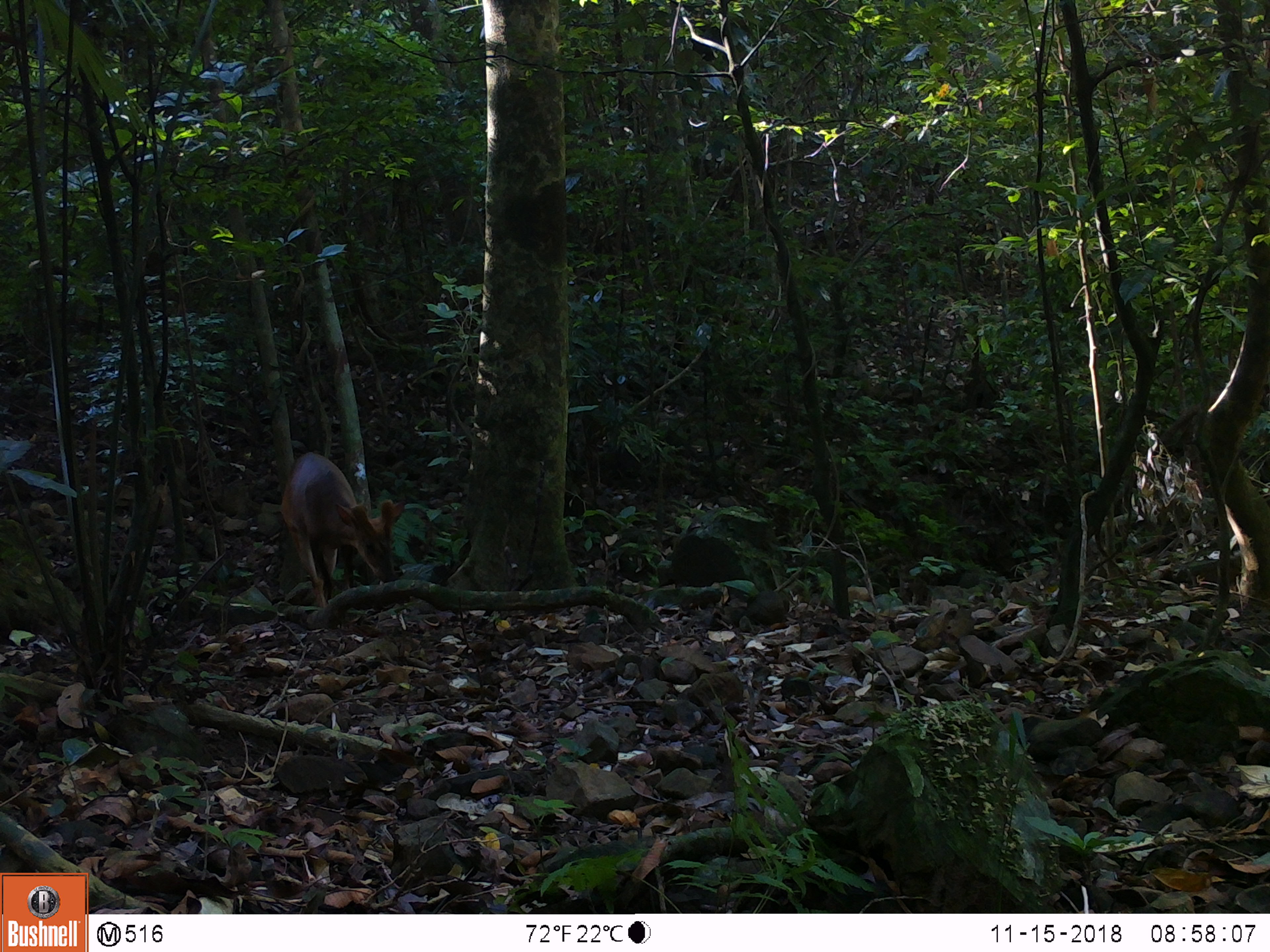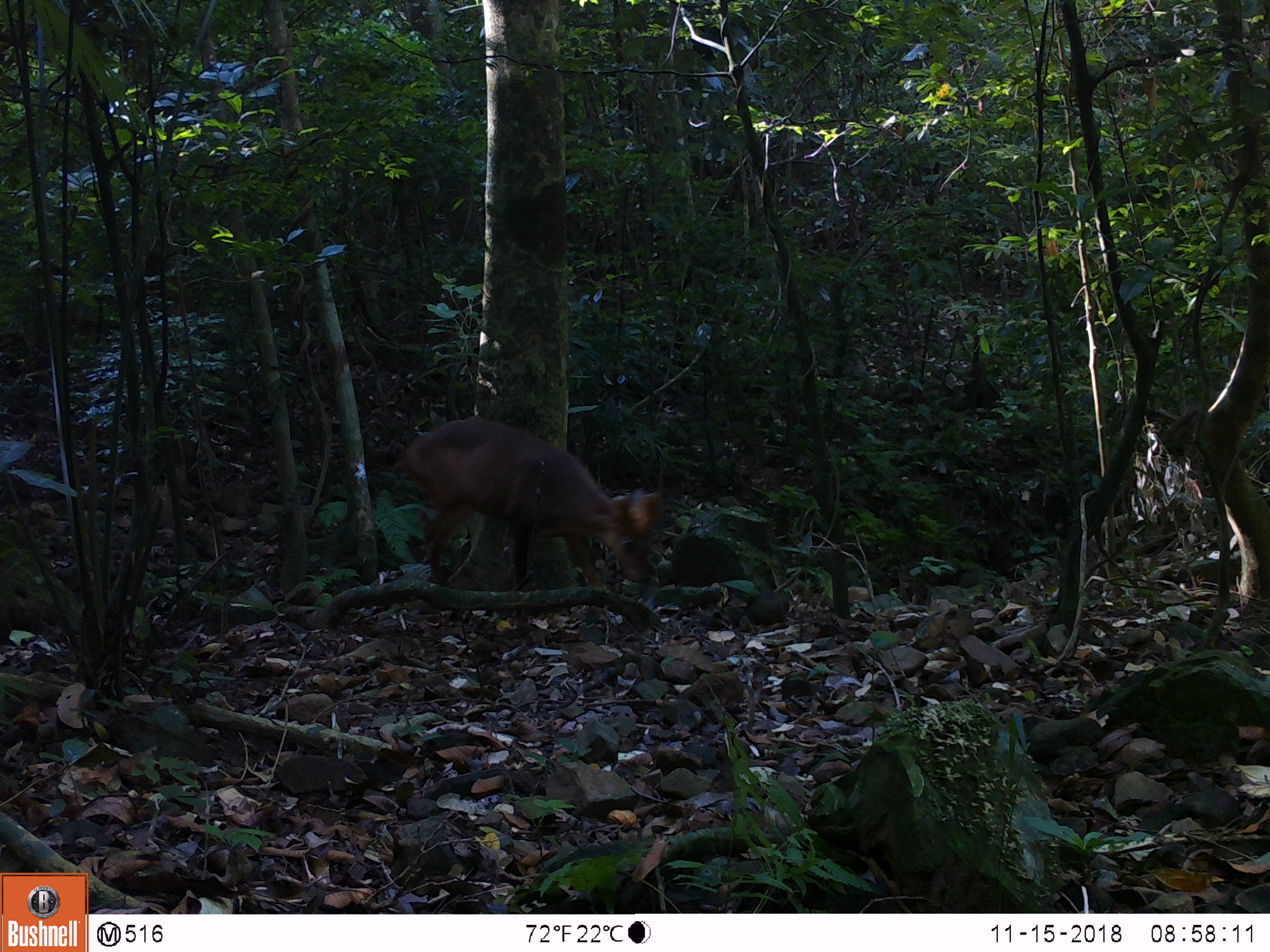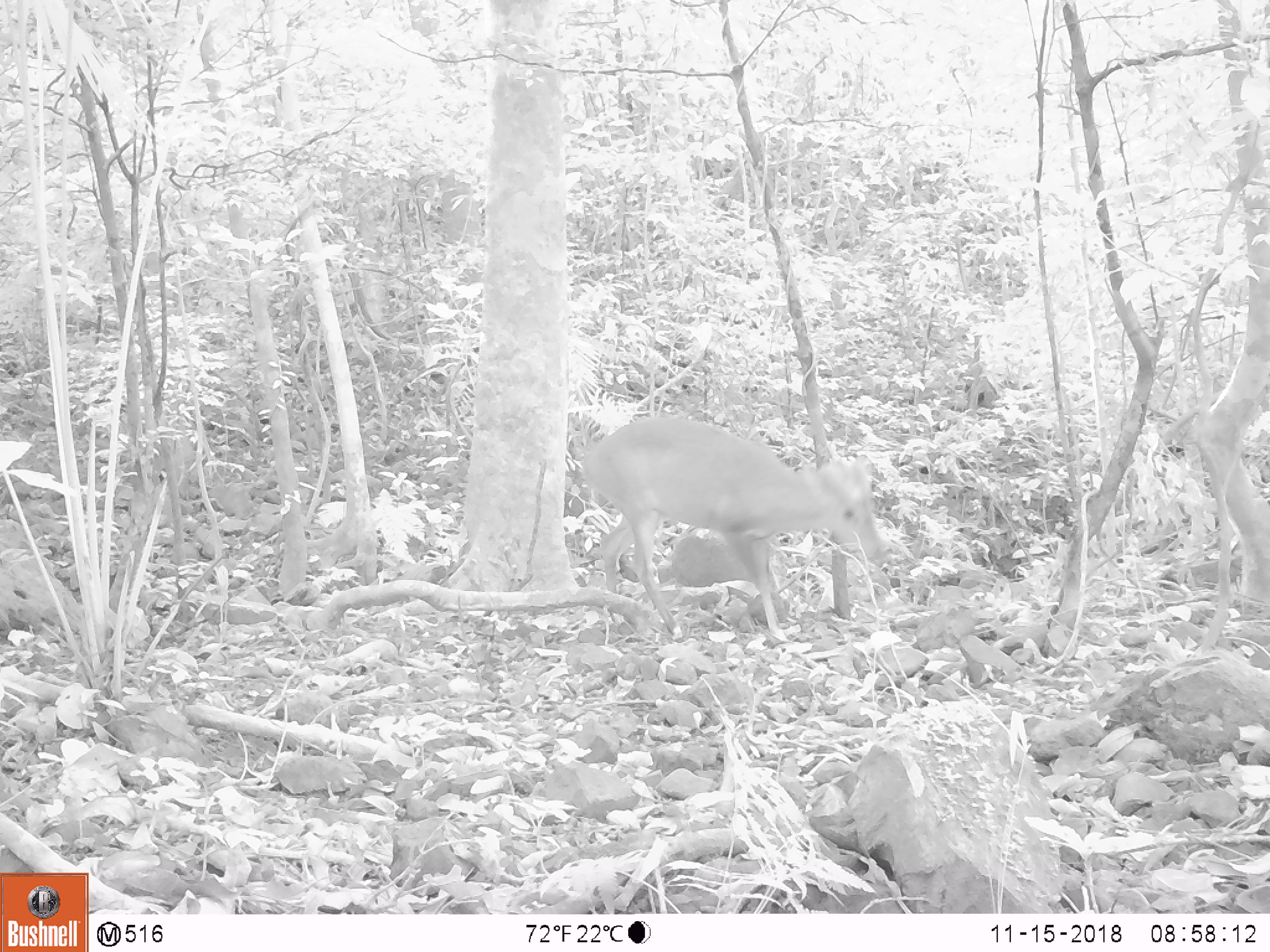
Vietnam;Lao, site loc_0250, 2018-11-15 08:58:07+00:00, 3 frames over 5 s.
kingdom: Animalia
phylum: Chordata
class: Mammalia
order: Artiodactyla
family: Cervidae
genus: Muntiacus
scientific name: Muntiacus vuquangensis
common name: large-antlered muntjac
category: large antlered muntjac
Large antlered muntjac (large-antlered muntjac) (Muntiacus vuquangensis). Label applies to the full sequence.